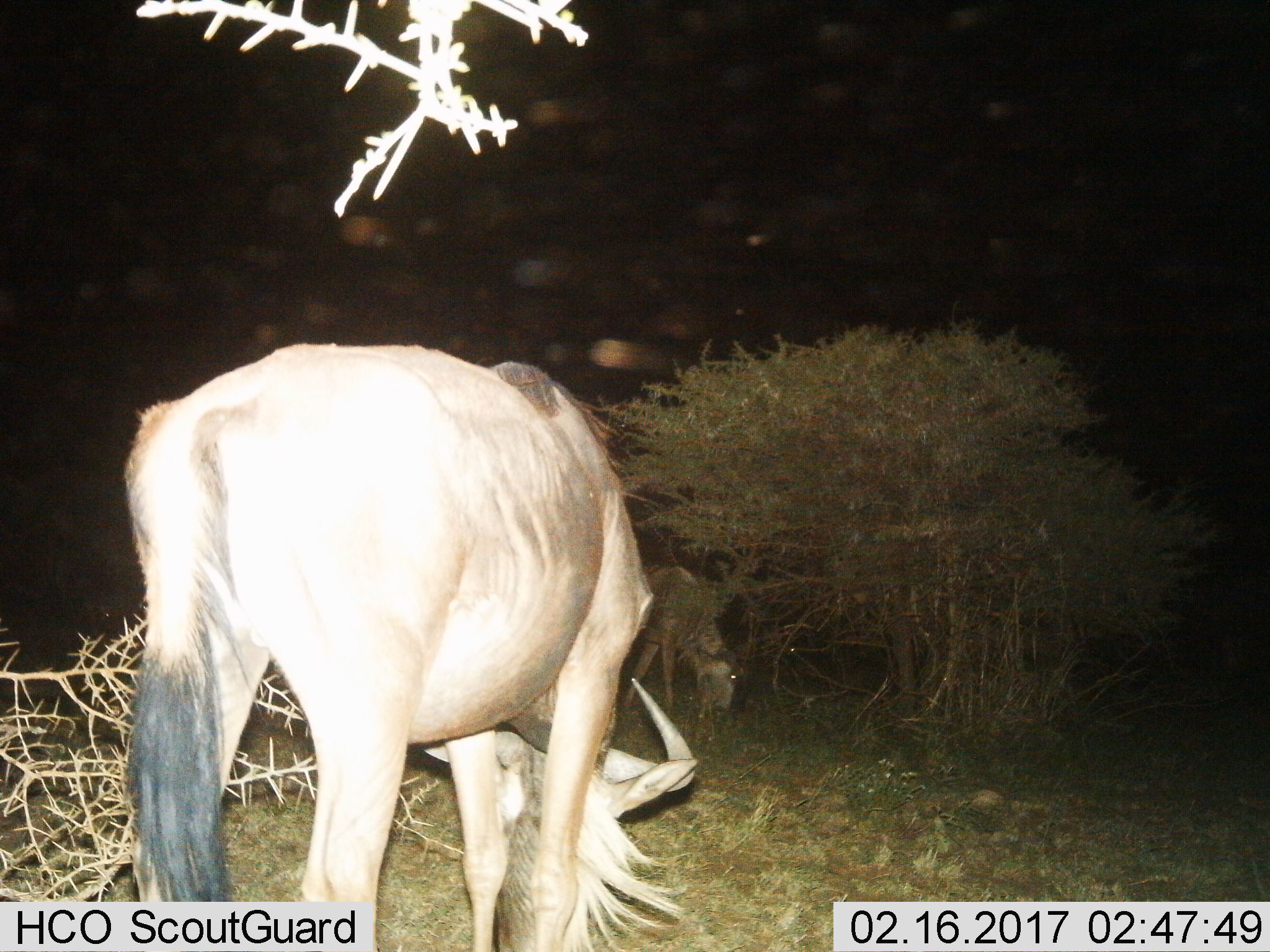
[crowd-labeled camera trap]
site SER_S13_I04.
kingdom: Animalia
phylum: Chordata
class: Mammalia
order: Artiodactyla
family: Bovidae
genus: Connochaetes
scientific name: Connochaetes taurinus taurinus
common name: blue wildebeest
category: wildebeestblue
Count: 2.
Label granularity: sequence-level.